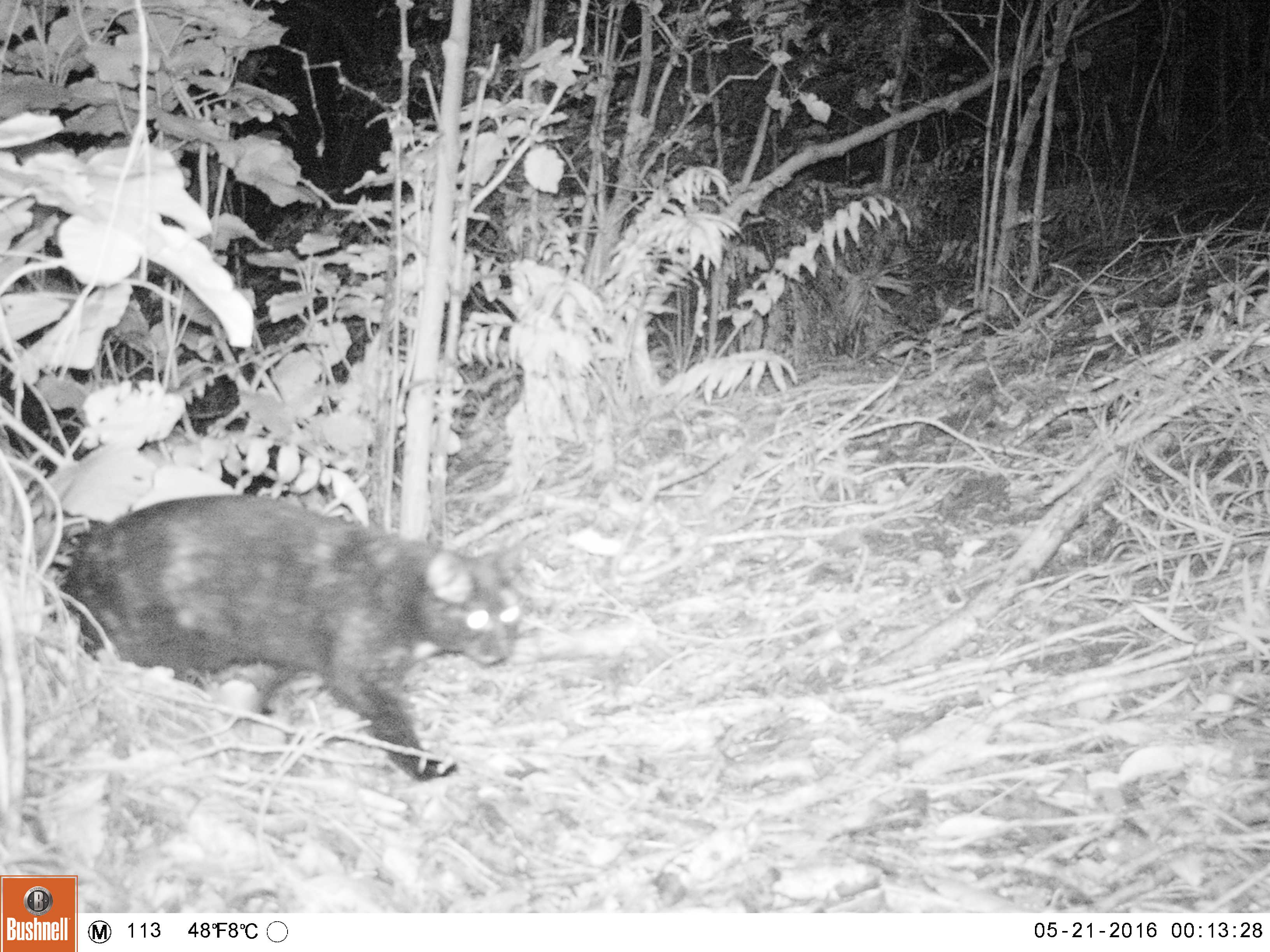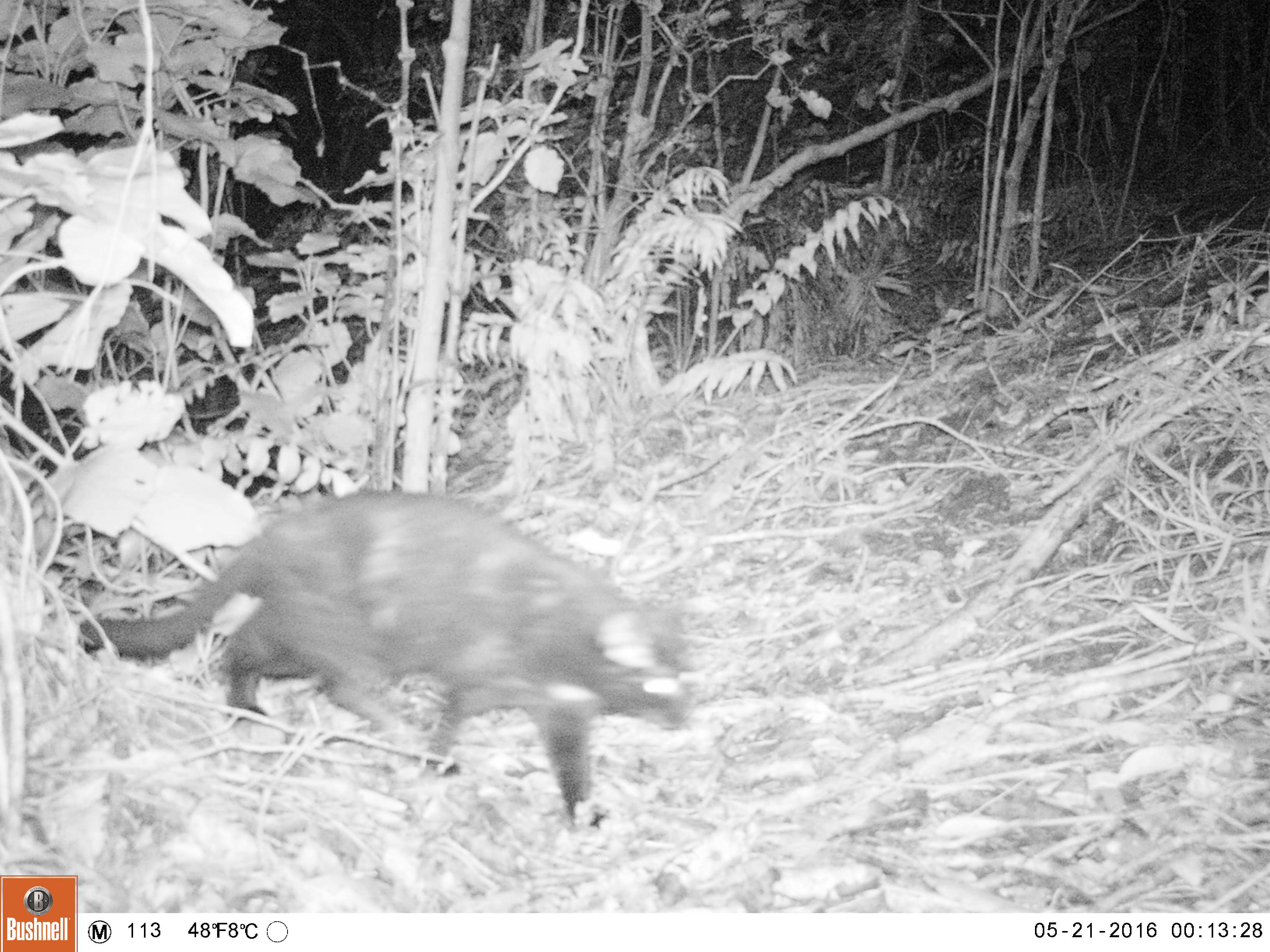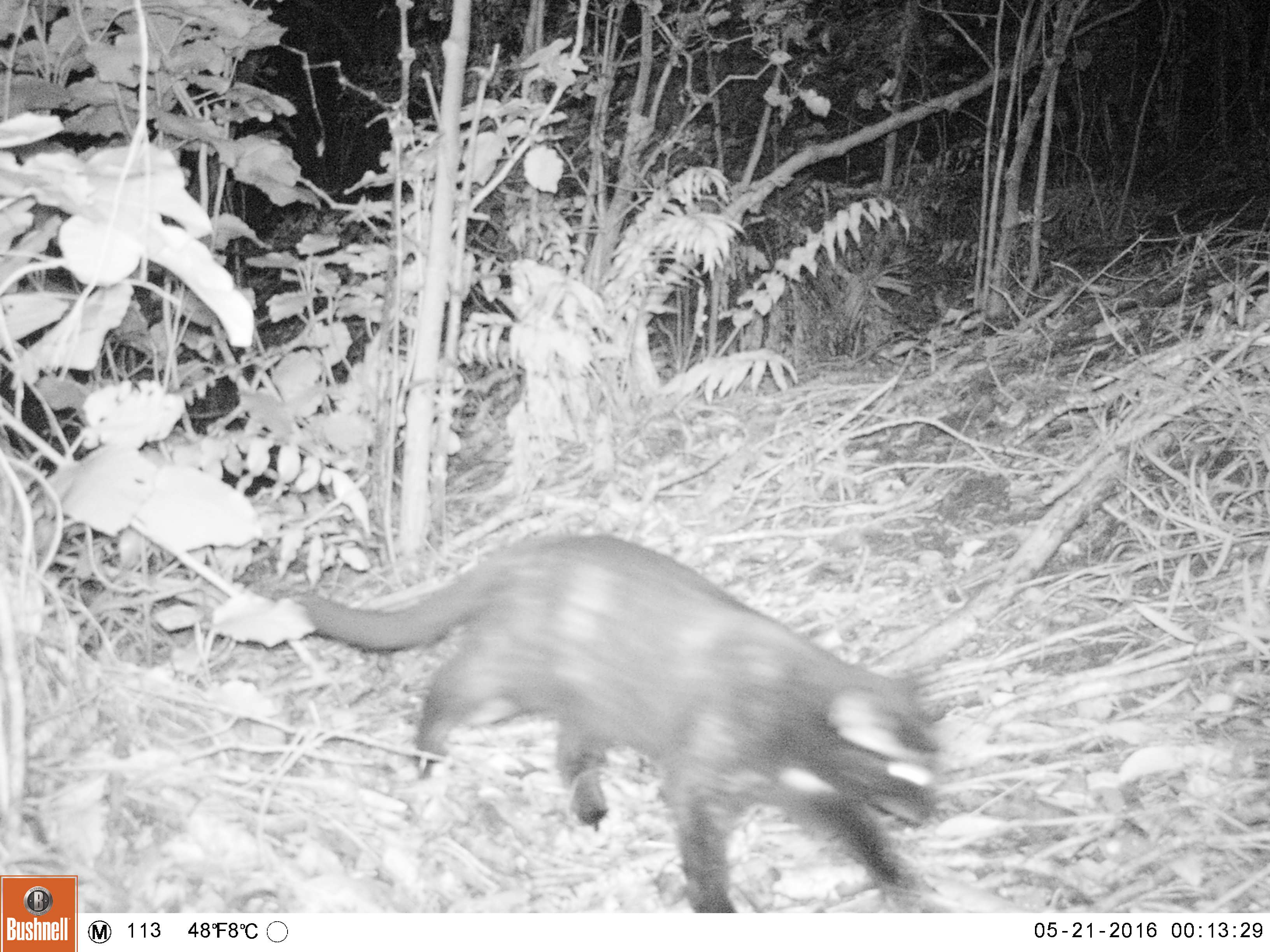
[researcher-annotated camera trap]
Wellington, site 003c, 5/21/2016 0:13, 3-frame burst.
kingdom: Animalia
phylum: Chordata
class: Mammalia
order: Carnivora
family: Felidae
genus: Felis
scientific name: Felis catus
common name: cat